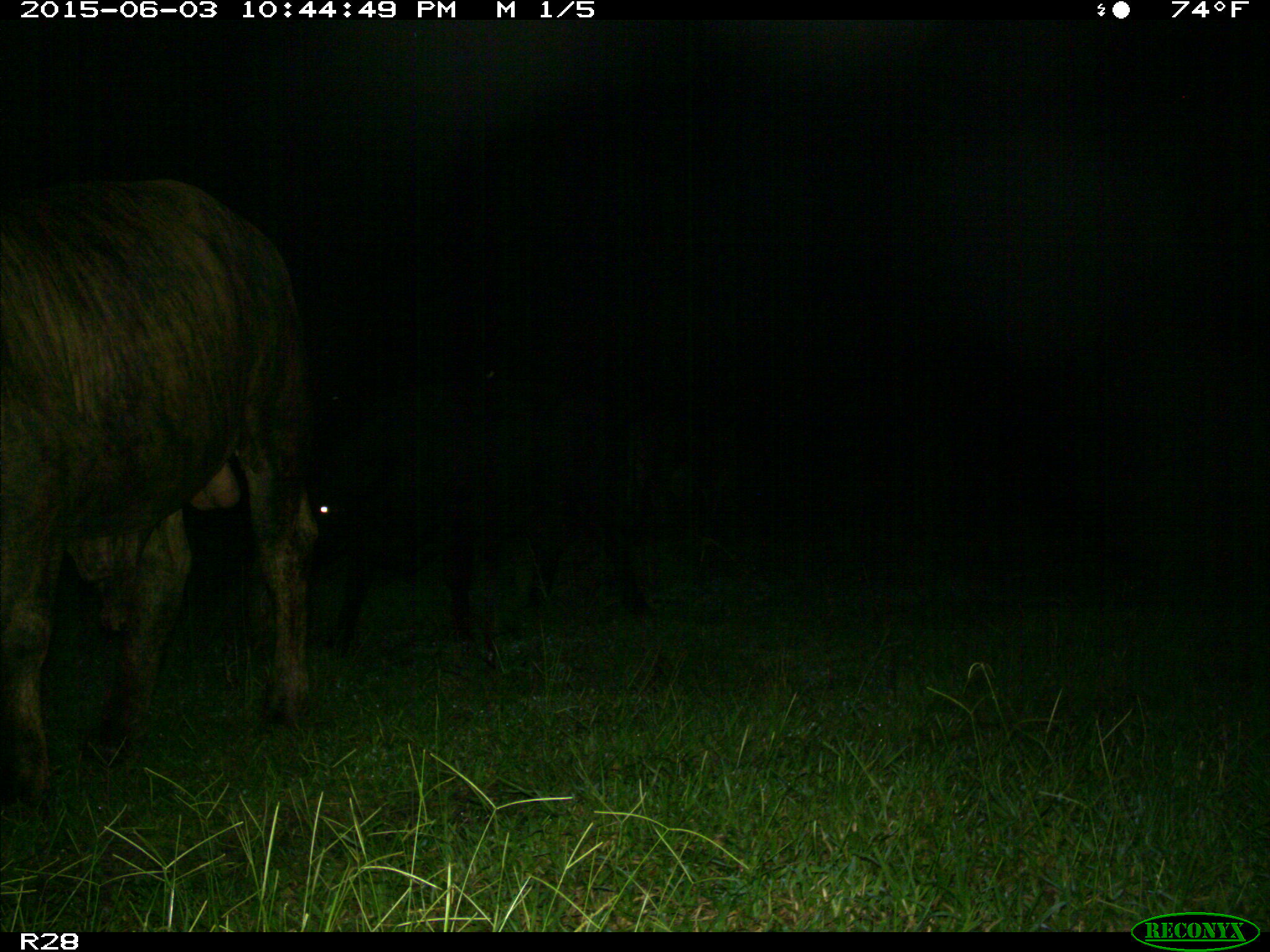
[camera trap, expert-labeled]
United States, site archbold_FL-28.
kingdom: Animalia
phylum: Chordata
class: Mammalia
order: Artiodactyla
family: Bovidae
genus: Bos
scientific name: Bos taurus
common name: domestic cow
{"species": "Bos taurus (domestic cow)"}